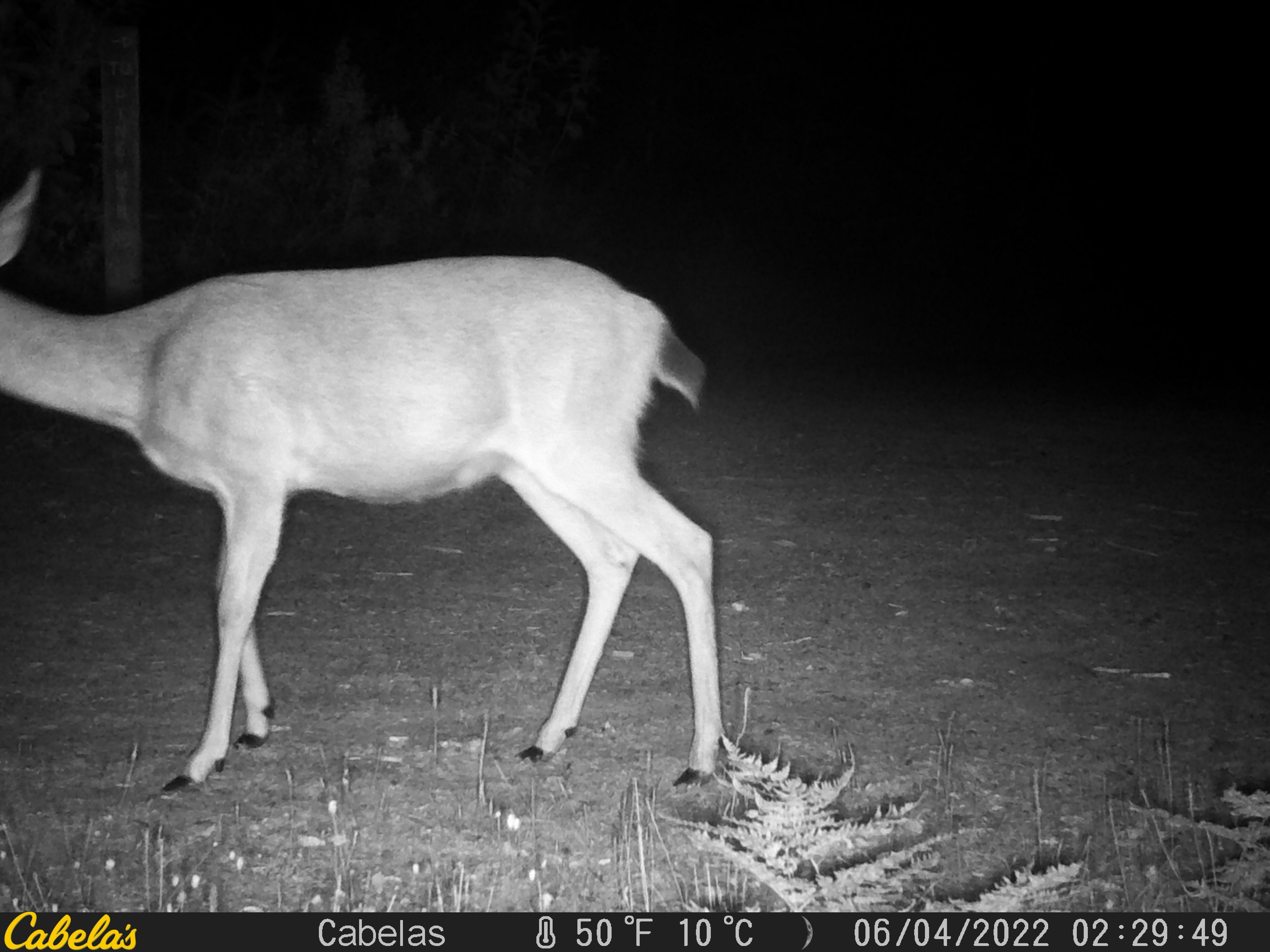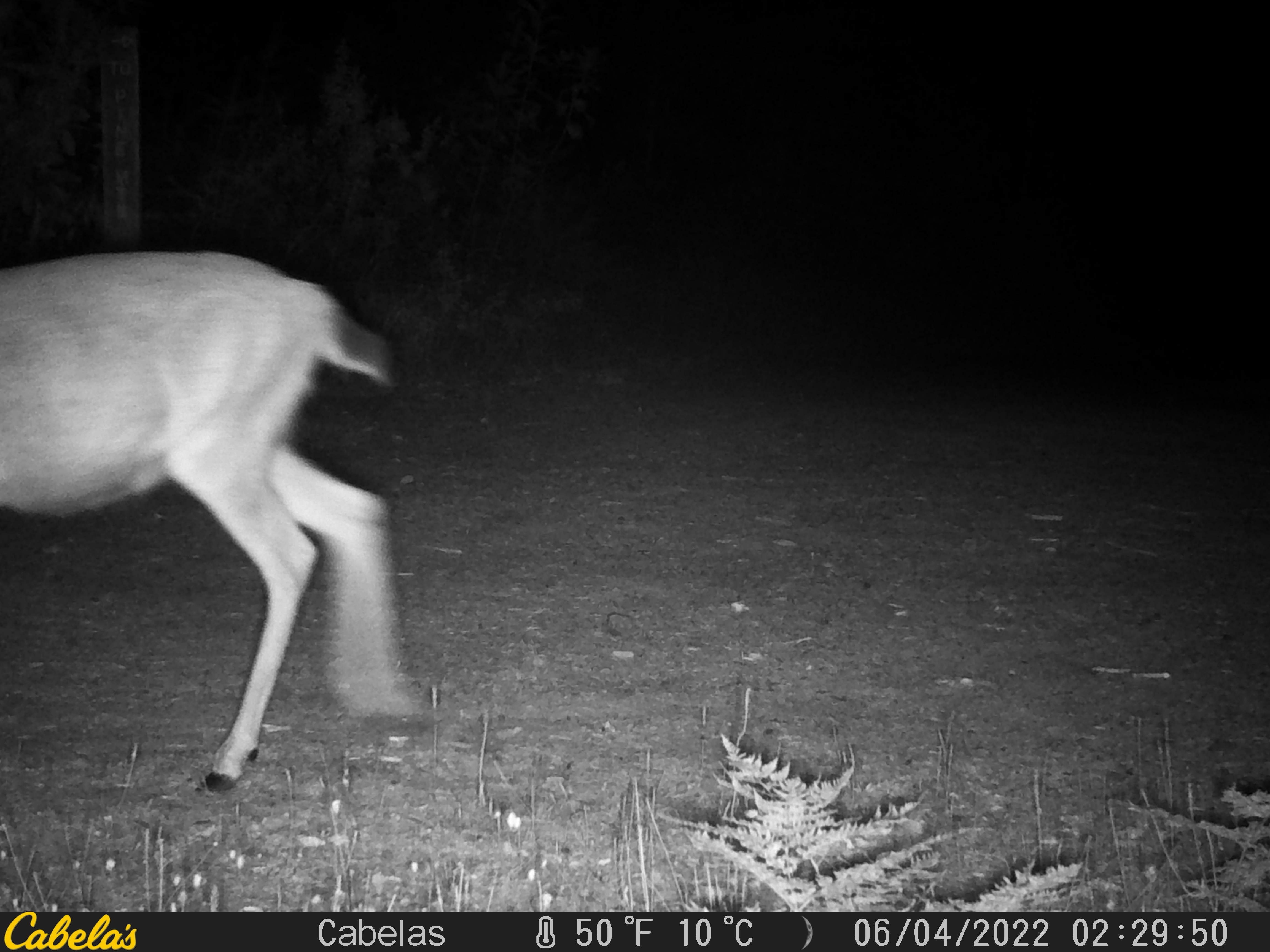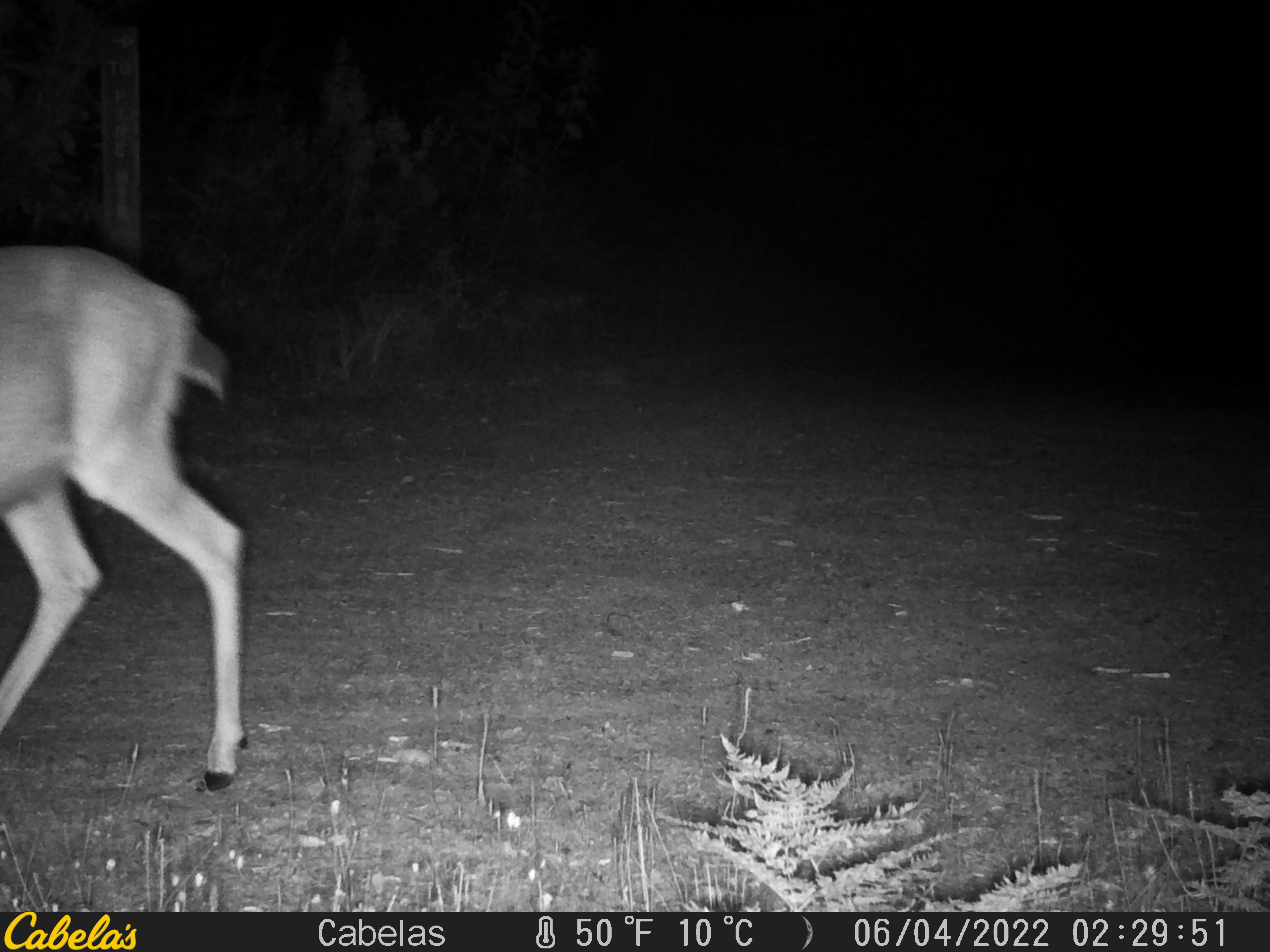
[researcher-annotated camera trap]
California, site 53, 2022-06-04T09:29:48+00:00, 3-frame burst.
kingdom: Animalia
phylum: Chordata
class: Mammalia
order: Artiodactyla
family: Cervidae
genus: Odocoileus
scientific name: Odocoileus hemionus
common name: mule deer